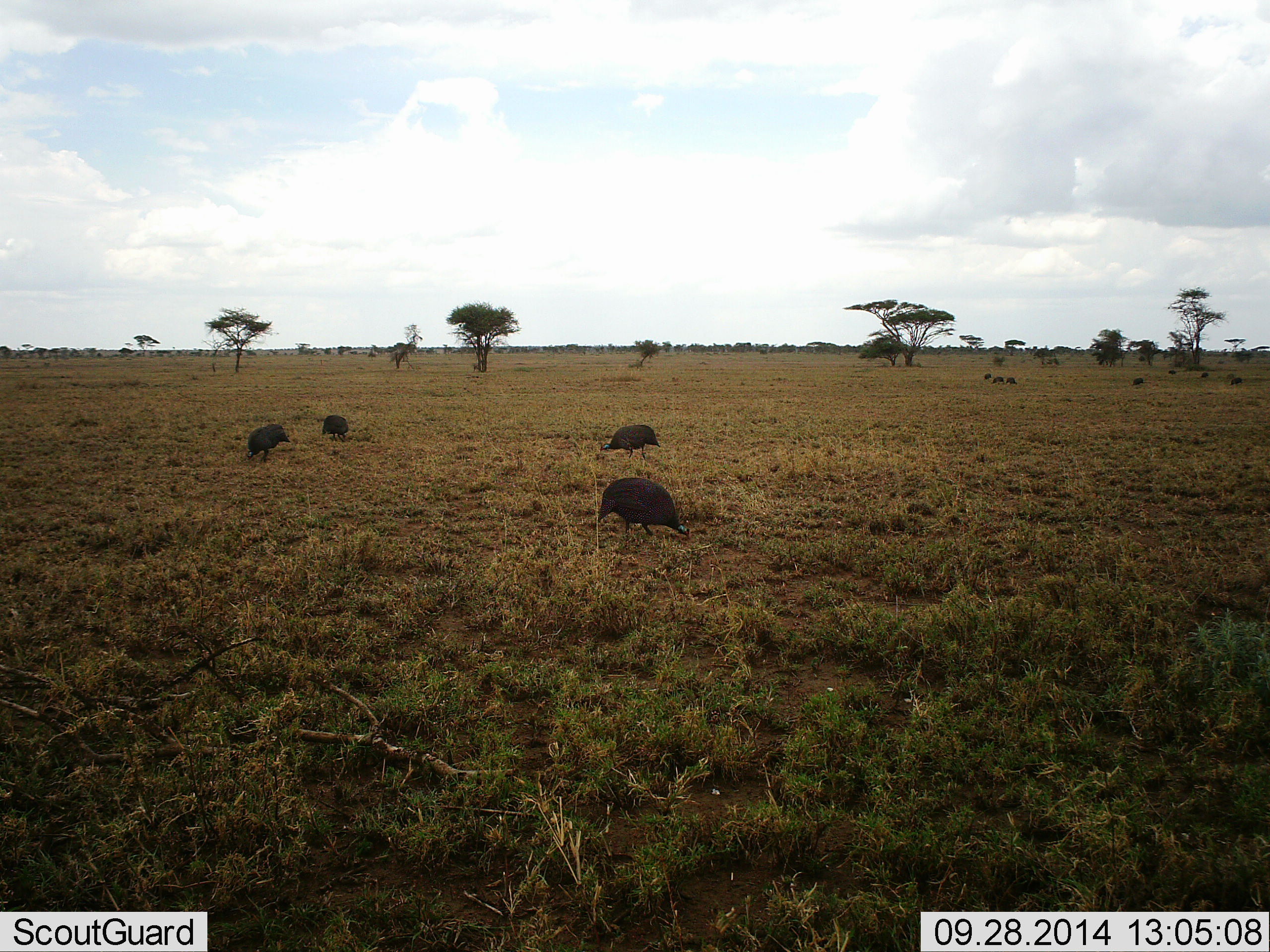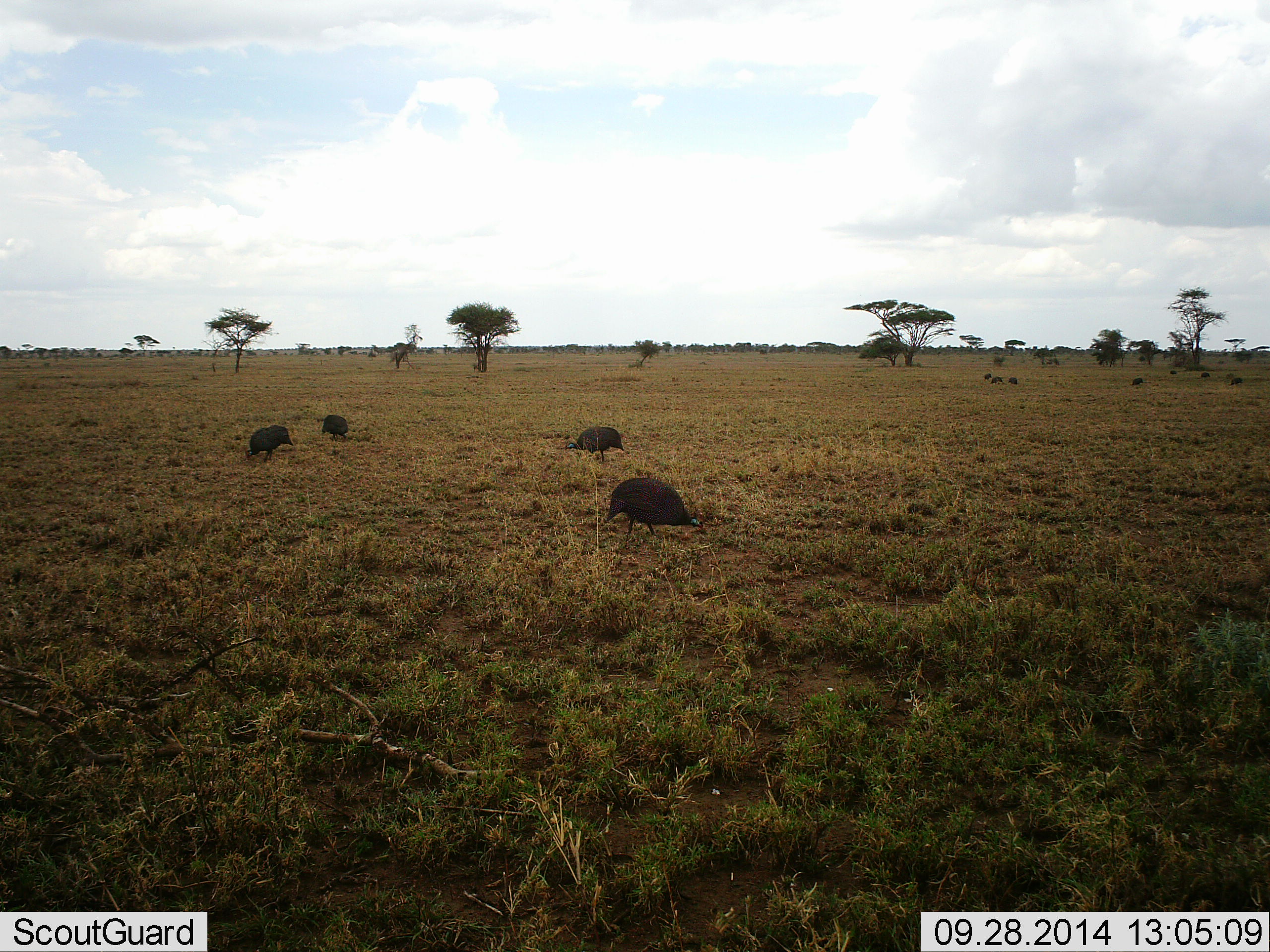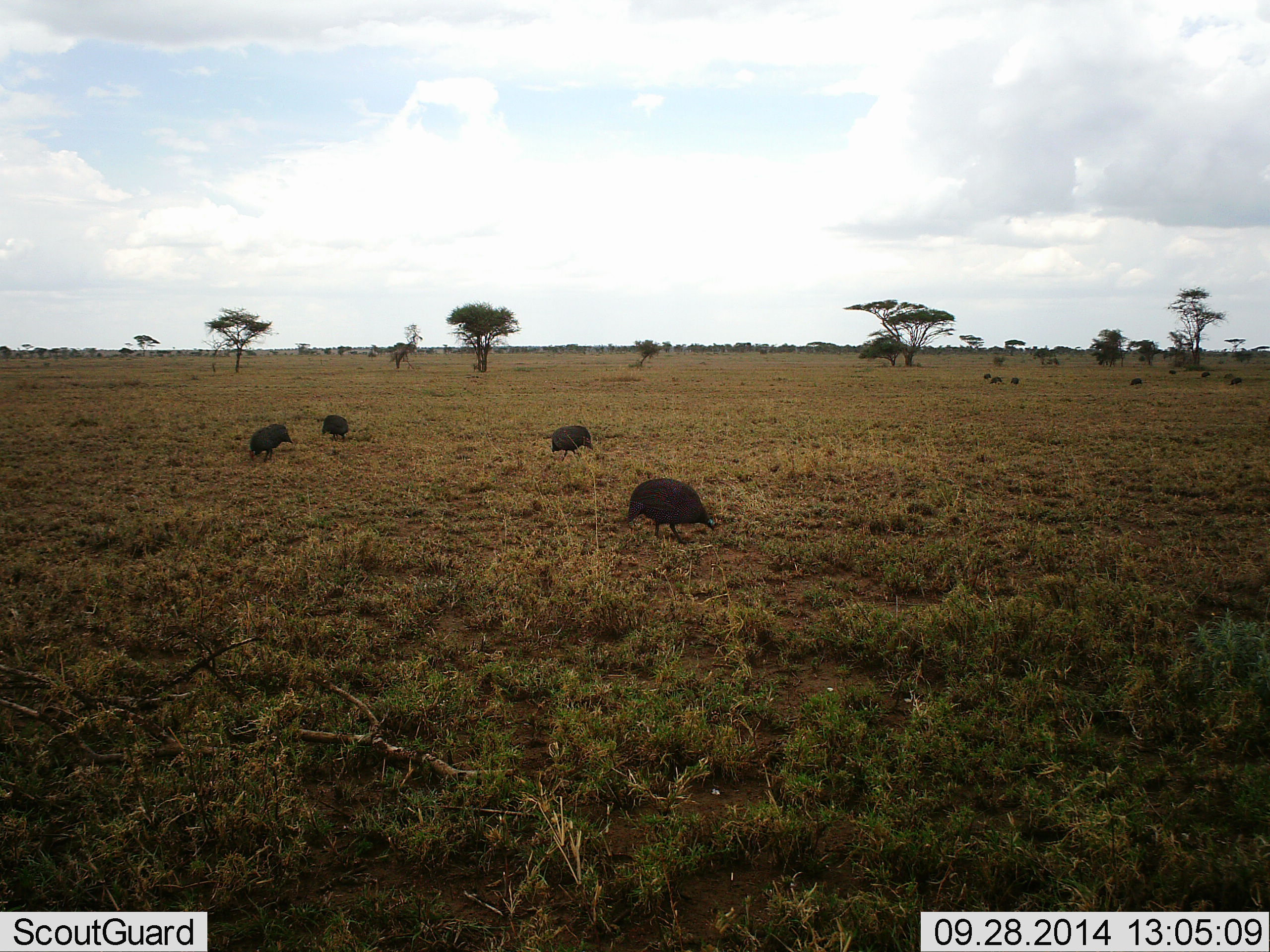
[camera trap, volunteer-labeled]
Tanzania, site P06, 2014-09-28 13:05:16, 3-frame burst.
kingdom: Animalia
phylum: Chordata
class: Aves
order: Galliformes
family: Numididae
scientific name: Numididae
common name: guinea fowl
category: guineafowl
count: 11-50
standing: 30%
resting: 0%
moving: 80%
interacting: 0%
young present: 0%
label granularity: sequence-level